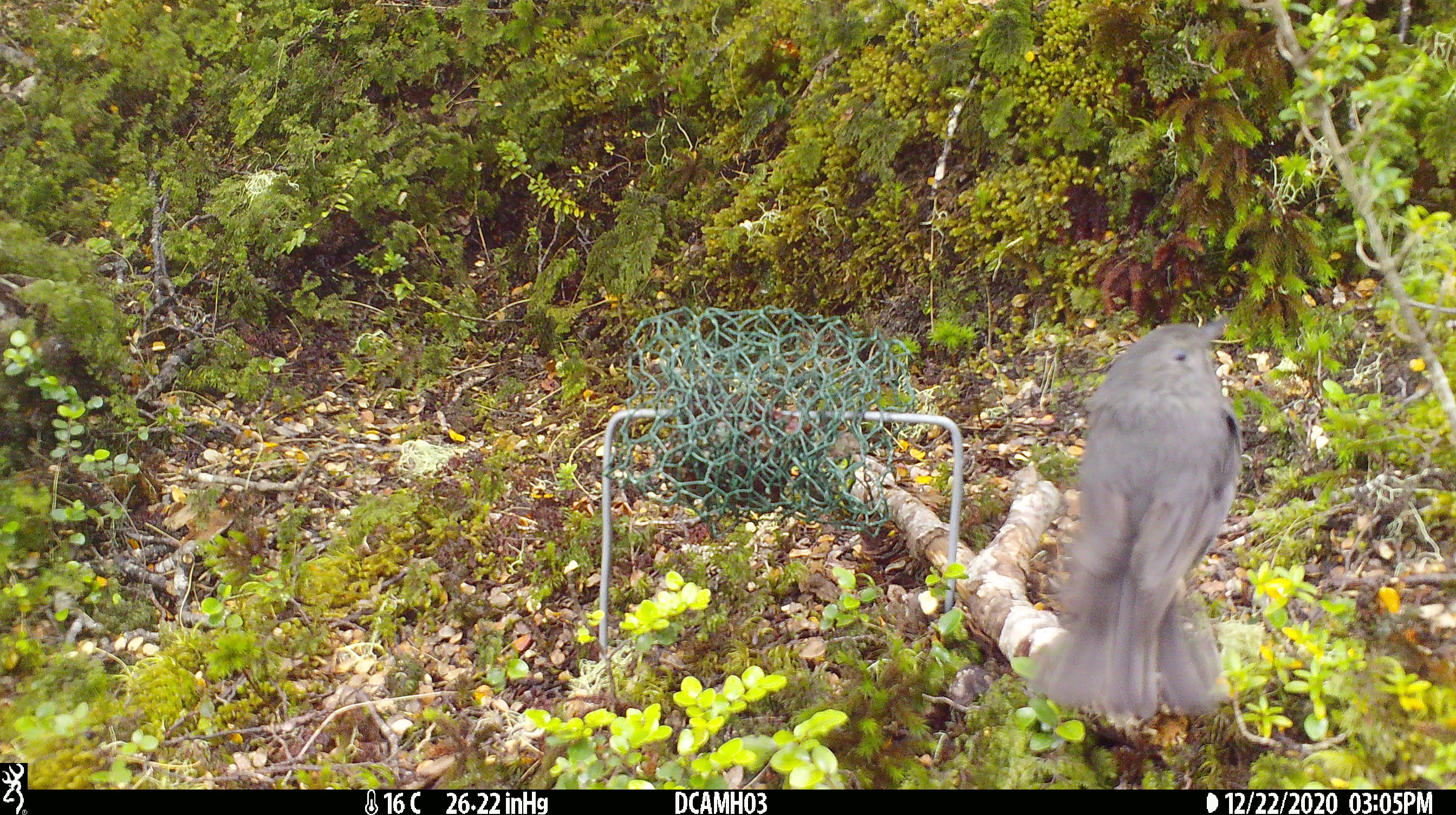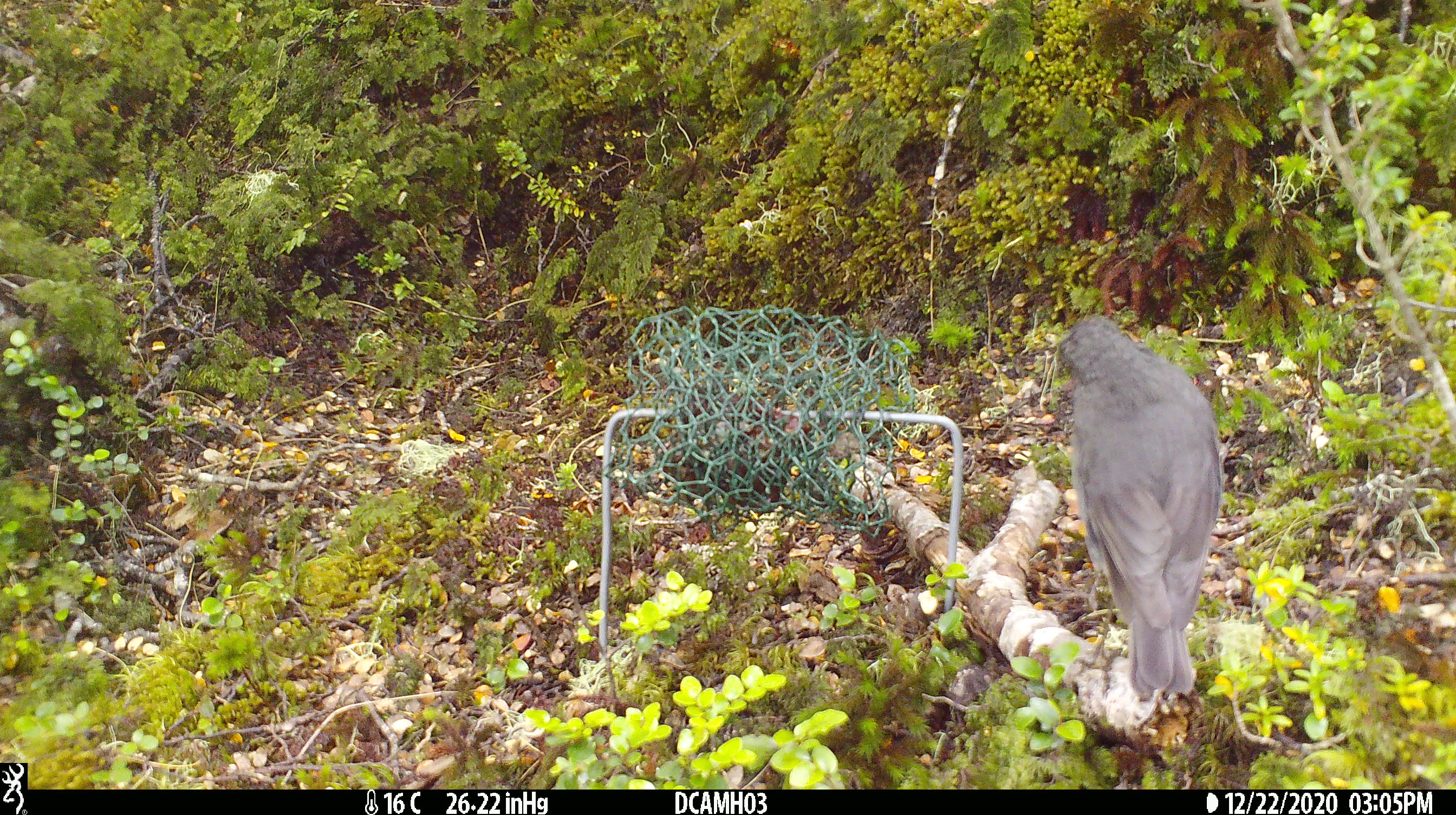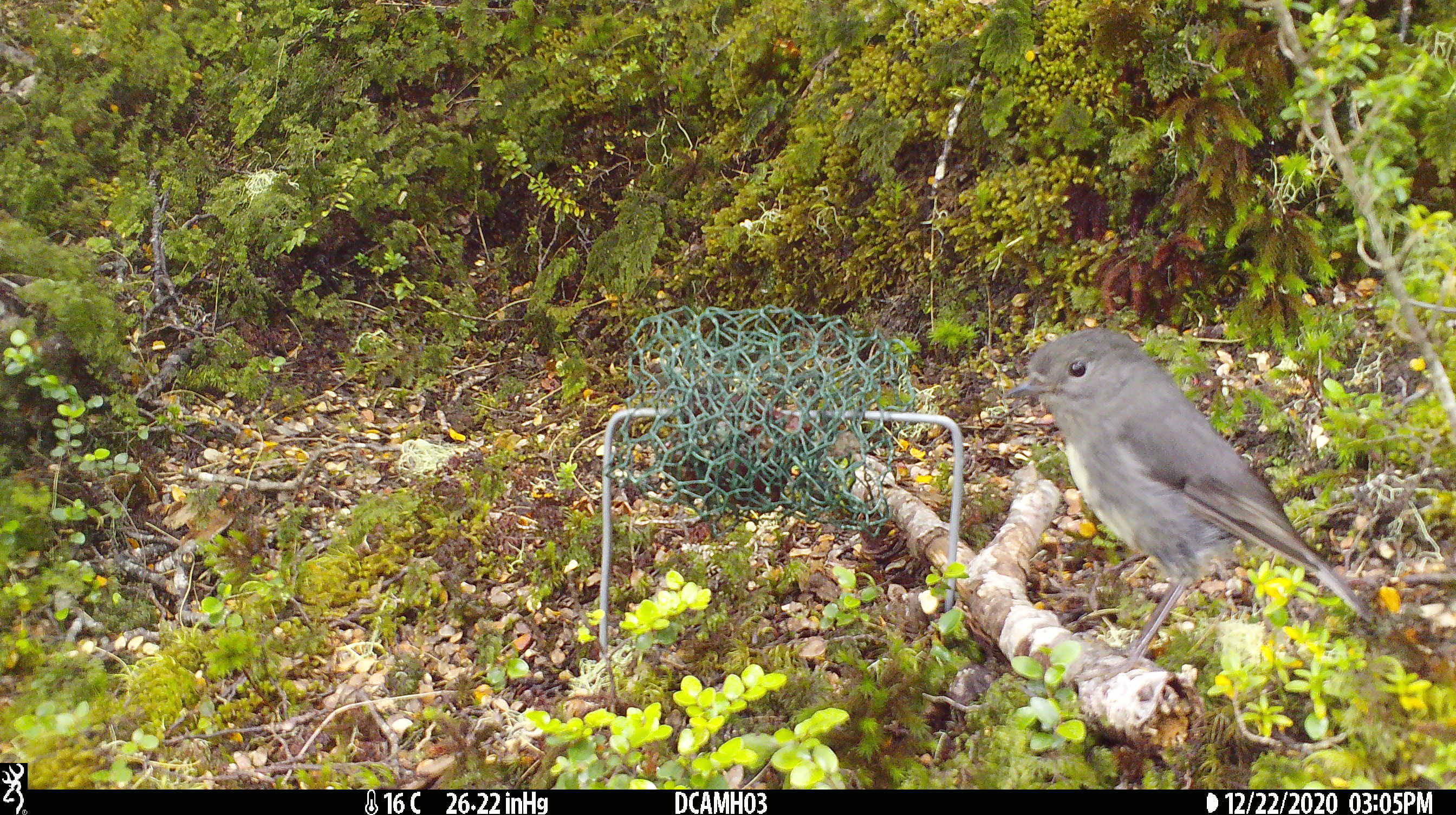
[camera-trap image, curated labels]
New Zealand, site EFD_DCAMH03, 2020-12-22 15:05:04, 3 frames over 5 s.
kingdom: Animalia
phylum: Chordata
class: Aves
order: Passeriformes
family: Petroicidae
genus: Petroica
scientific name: Petroica australis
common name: new zealand robin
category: robin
Robin (new zealand robin) (Petroica australis).